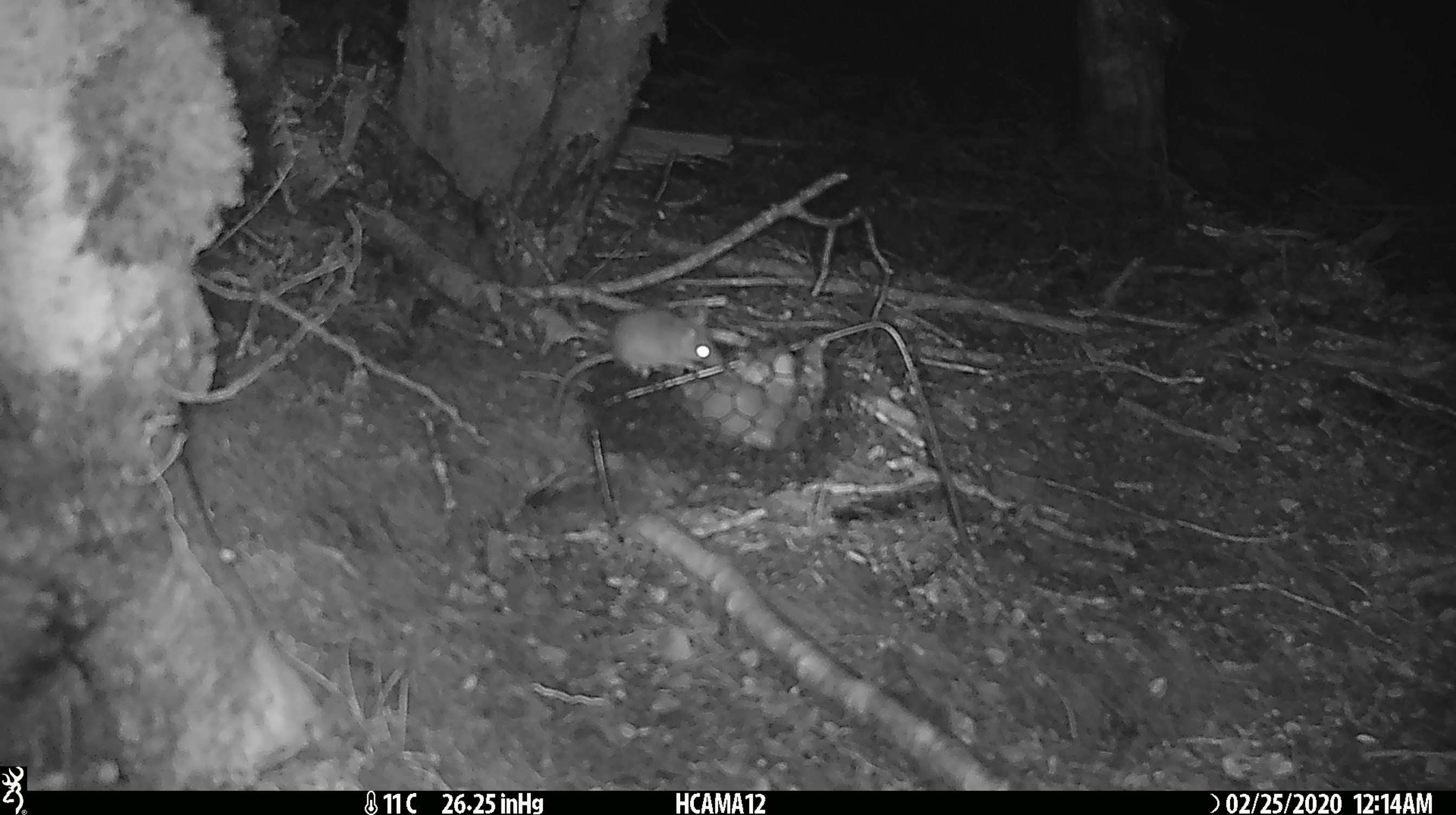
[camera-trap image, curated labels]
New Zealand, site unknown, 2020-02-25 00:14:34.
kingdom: Animalia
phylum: Chordata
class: Mammalia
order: Rodentia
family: Muridae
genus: Mus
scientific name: Mus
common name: mouse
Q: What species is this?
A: Mouse (Mus).